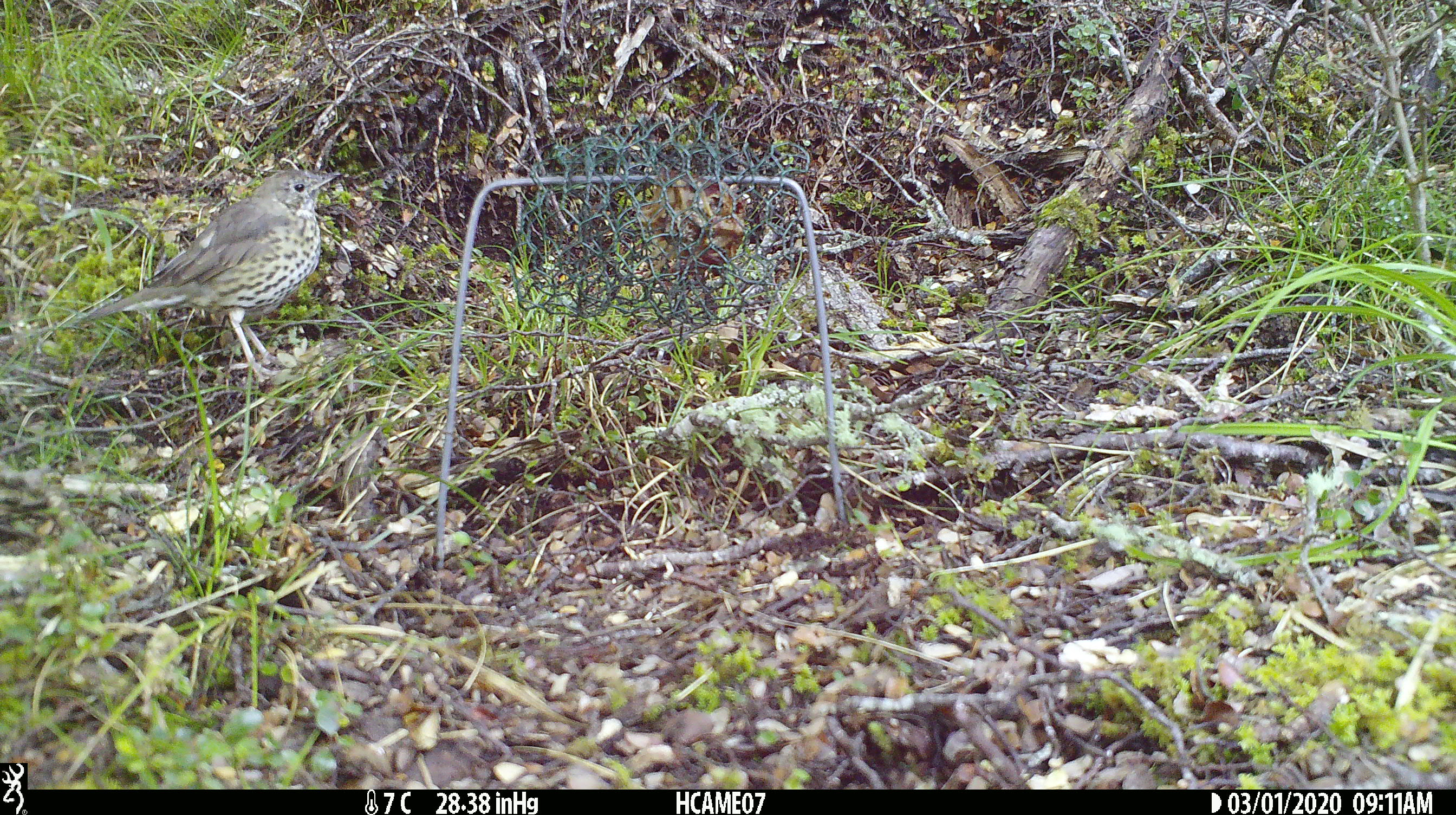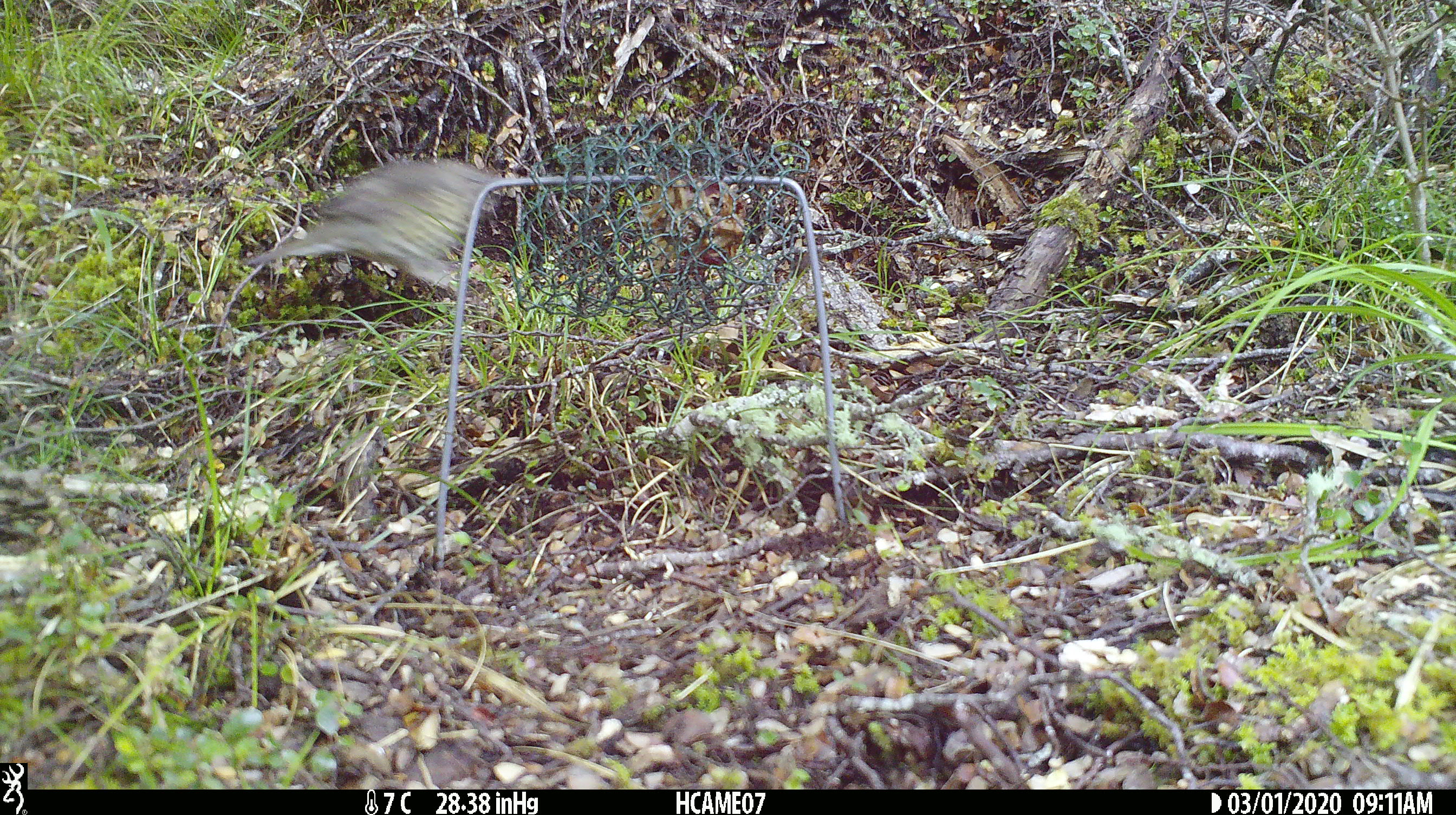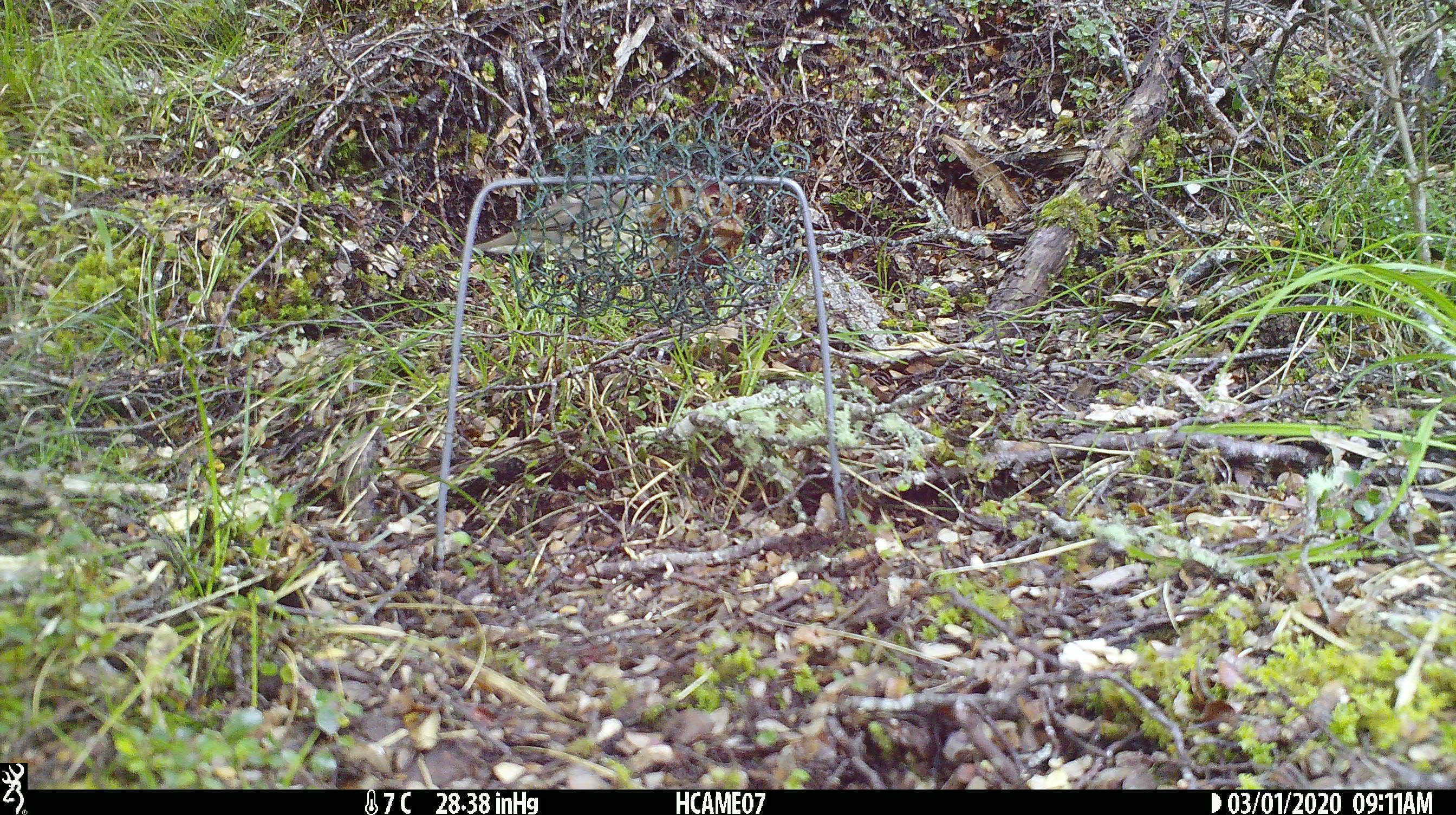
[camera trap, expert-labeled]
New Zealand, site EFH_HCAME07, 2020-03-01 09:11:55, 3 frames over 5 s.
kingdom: Animalia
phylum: Chordata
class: Aves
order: Passeriformes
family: Turdidae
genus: Turdus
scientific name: Turdus philomelos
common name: song thrush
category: thrush